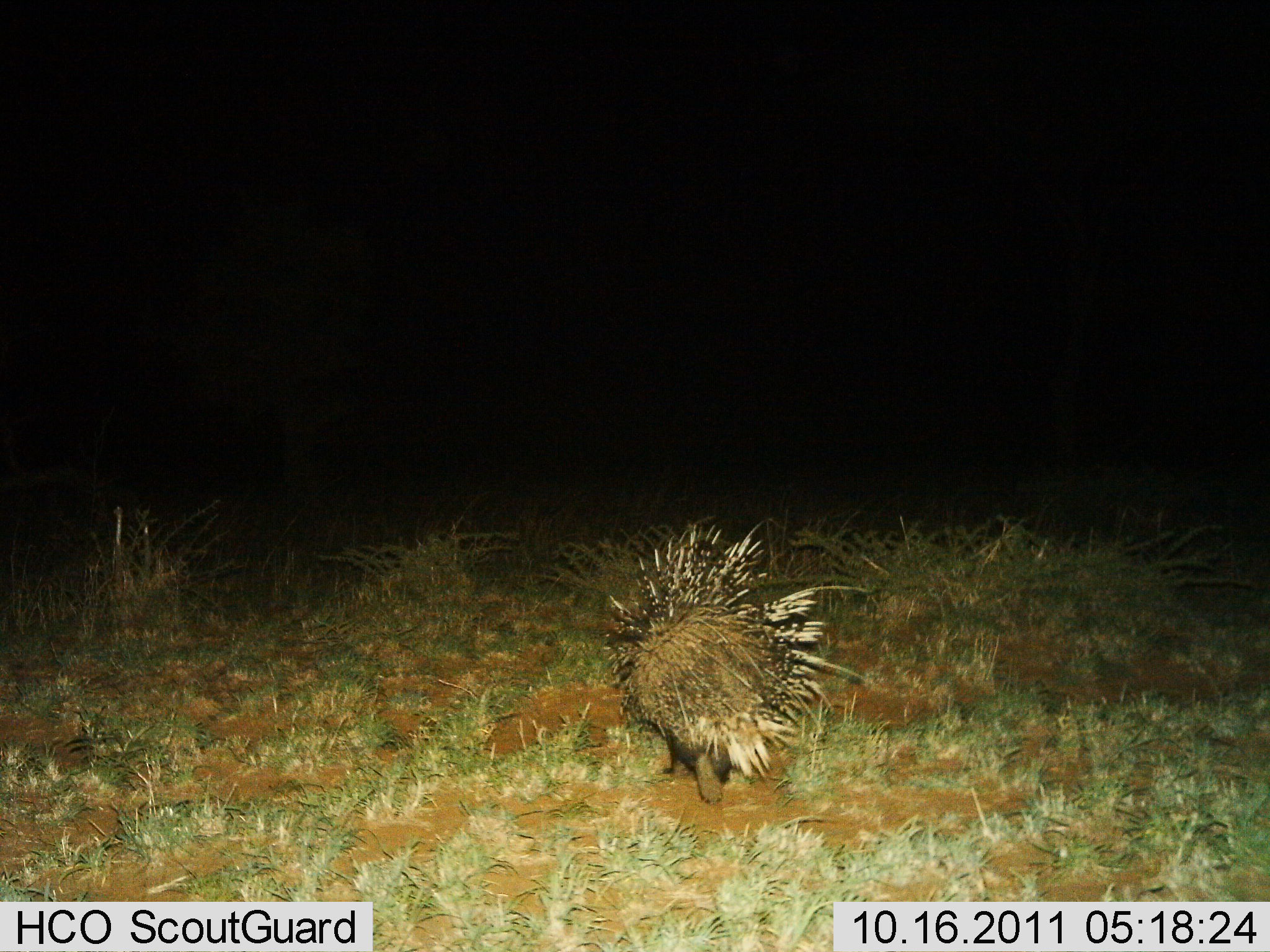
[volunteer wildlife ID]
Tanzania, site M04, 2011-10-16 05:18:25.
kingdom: Animalia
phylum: Chordata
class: Mammalia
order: Rodentia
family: Hystricidae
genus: Hystrix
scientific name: Hystrix cristata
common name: crested porcupine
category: porcupine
Porcupine (crested porcupine) (Hystrix cristata), count 1. Behavior (volunteer vote fractions): standing 8%, resting 0%, moving 92%, interacting 0%. Young present (vote fraction): 0%. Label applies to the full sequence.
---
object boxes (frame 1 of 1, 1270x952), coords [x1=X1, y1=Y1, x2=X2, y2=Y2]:
animal: [x1=604, y1=524, x2=869, y2=805]